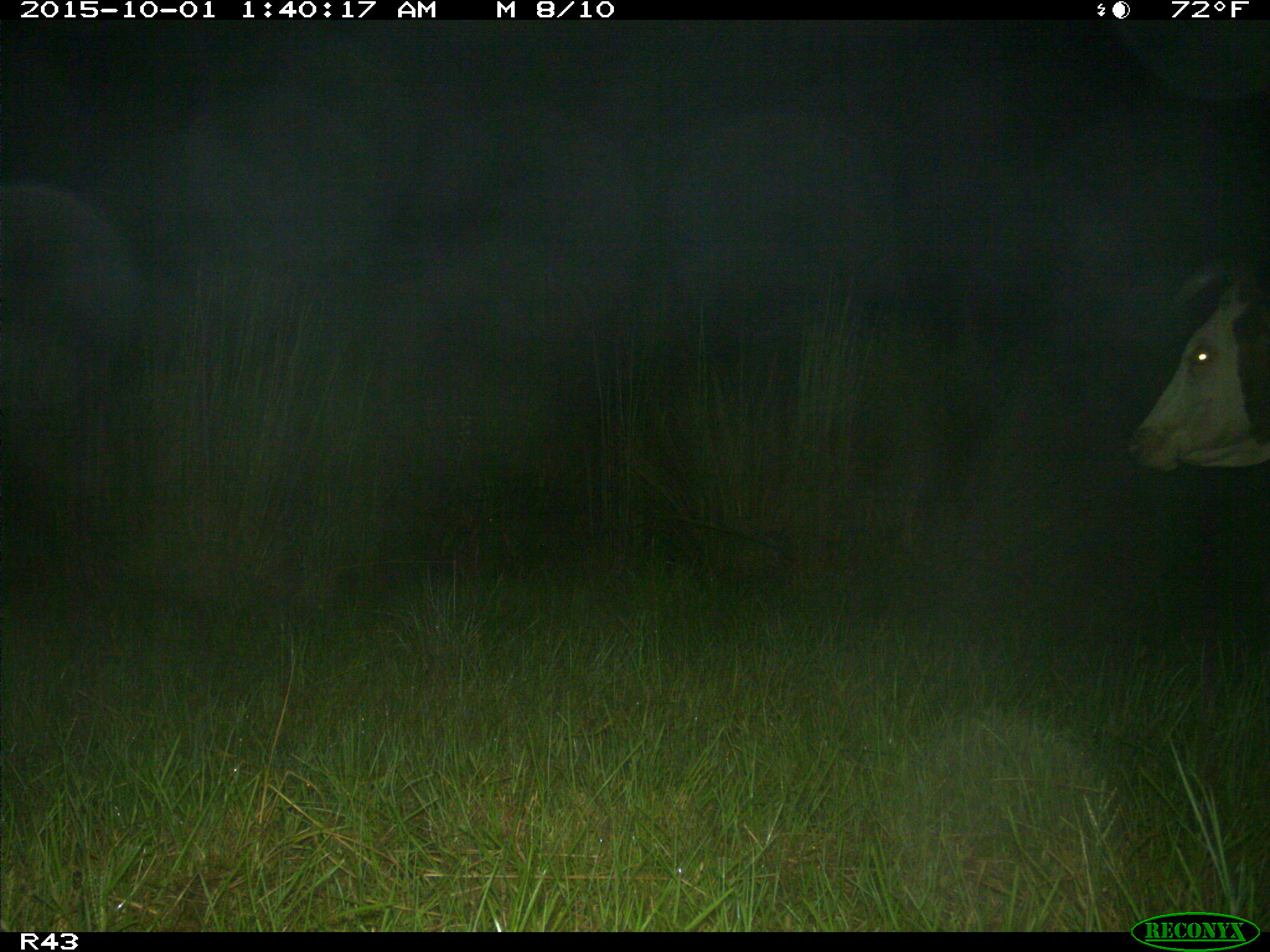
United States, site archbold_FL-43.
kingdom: Animalia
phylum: Chordata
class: Mammalia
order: Artiodactyla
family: Bovidae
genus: Bos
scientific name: Bos taurus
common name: domestic cow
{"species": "Bos taurus (domestic cow)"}